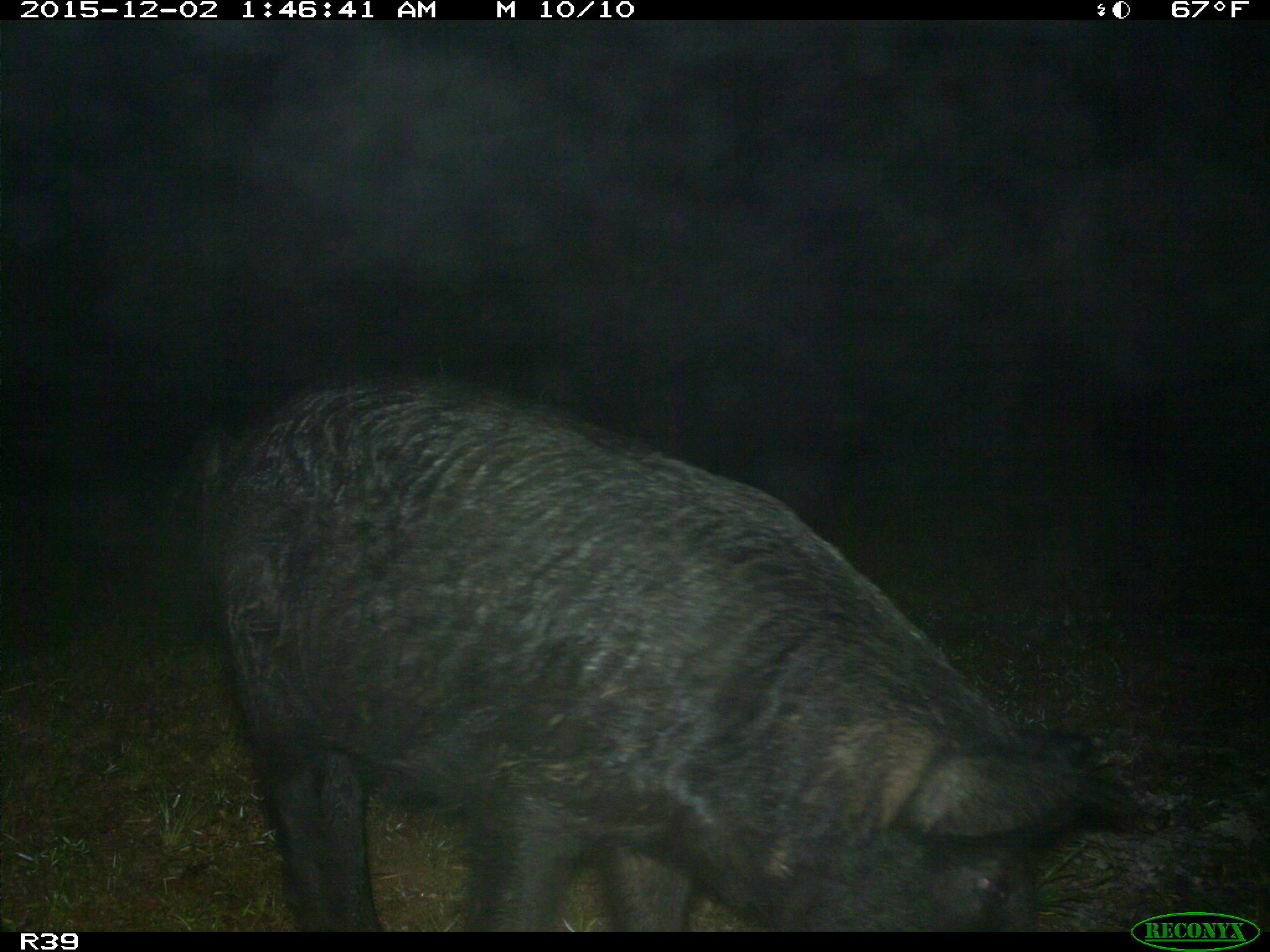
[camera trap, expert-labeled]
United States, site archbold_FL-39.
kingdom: Animalia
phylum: Chordata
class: Mammalia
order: Artiodactyla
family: Suidae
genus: Sus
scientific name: Sus scrofa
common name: wild boar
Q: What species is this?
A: Sus scrofa (wild boar).